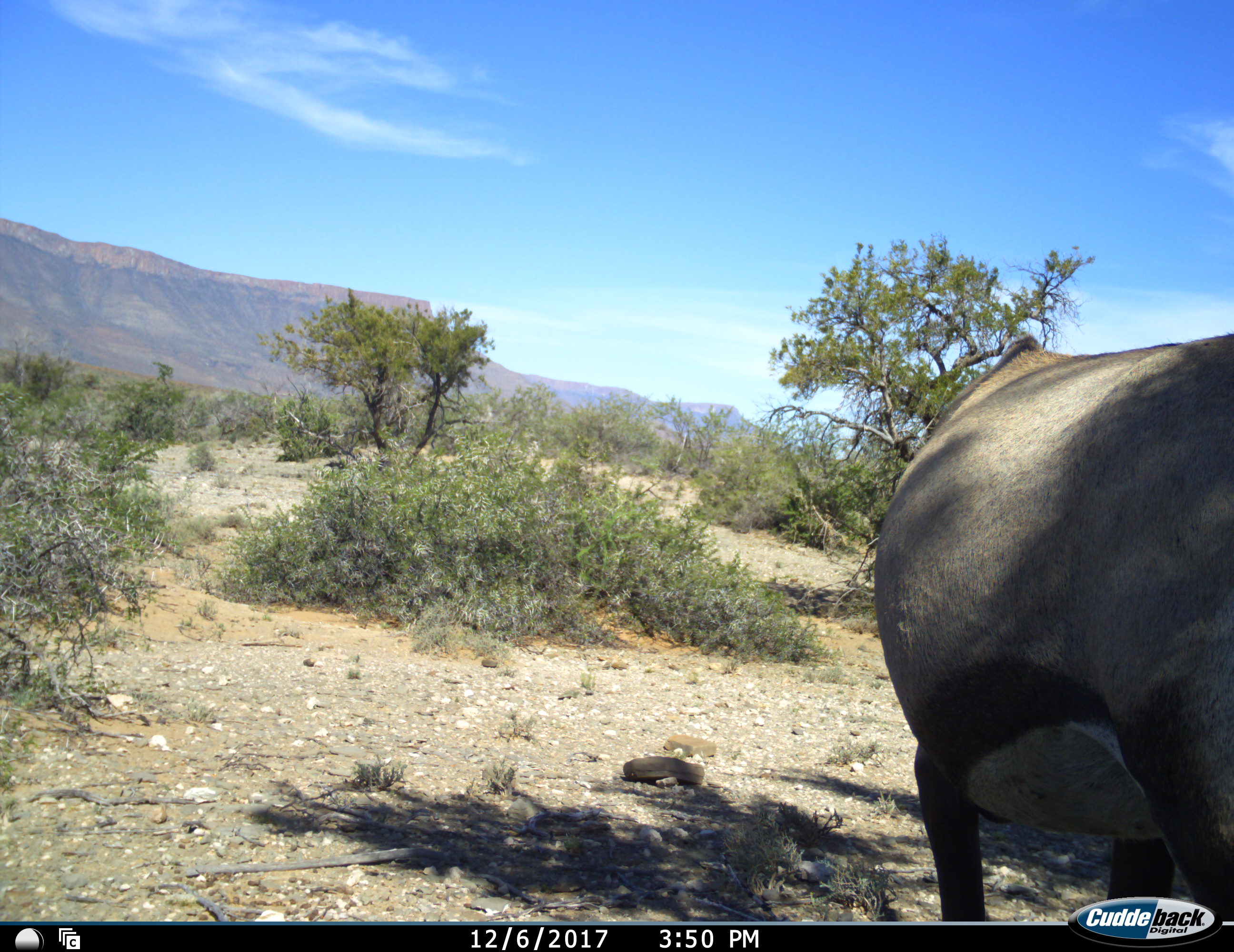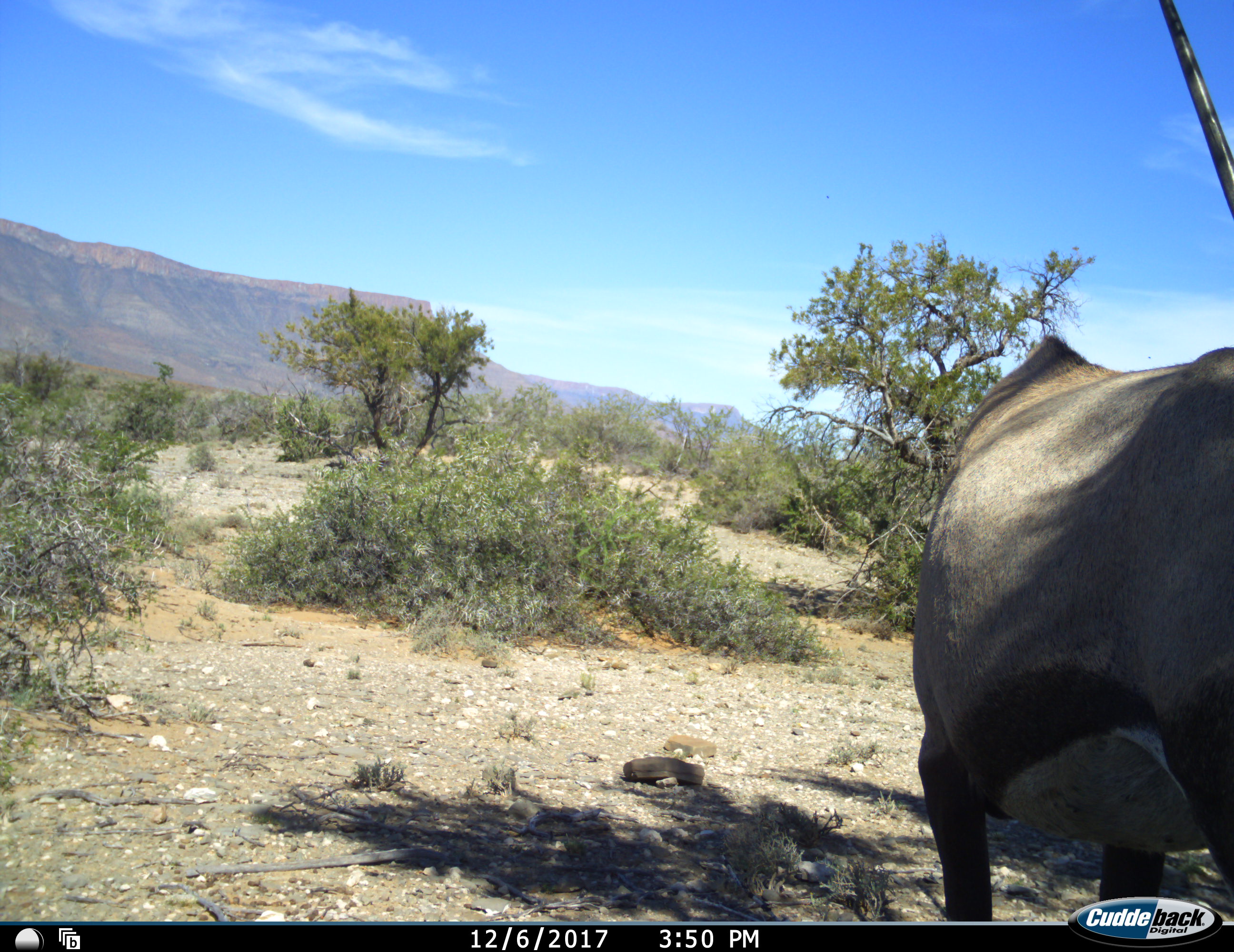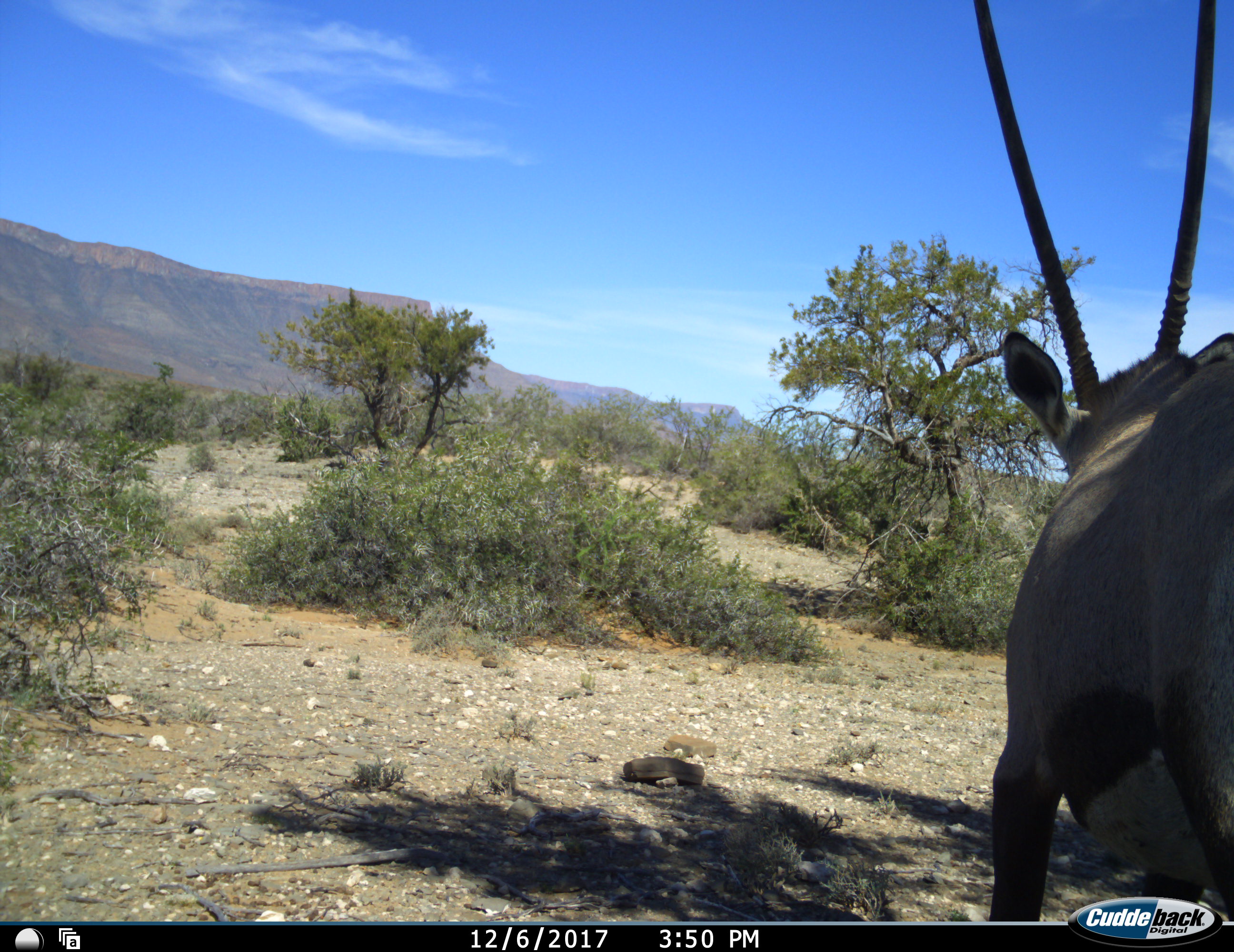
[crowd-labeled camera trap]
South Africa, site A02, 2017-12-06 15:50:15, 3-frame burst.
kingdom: Animalia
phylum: Chordata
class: Mammalia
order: Artiodactyla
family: Bovidae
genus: Oryx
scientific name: Oryx gazella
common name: gemsbok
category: gemsbokoryx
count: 1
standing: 50%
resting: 0%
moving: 50%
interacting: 0%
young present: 0%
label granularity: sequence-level